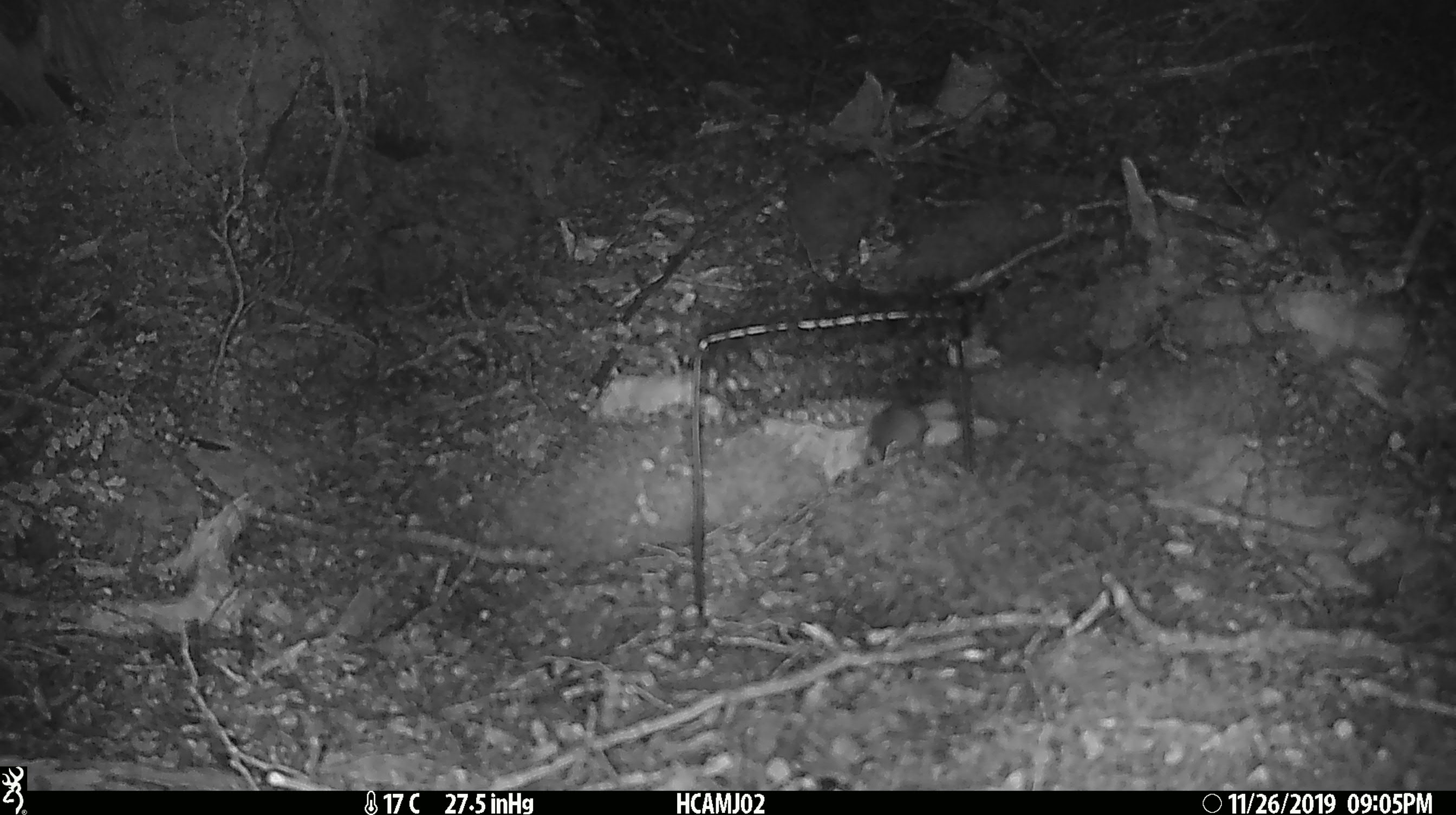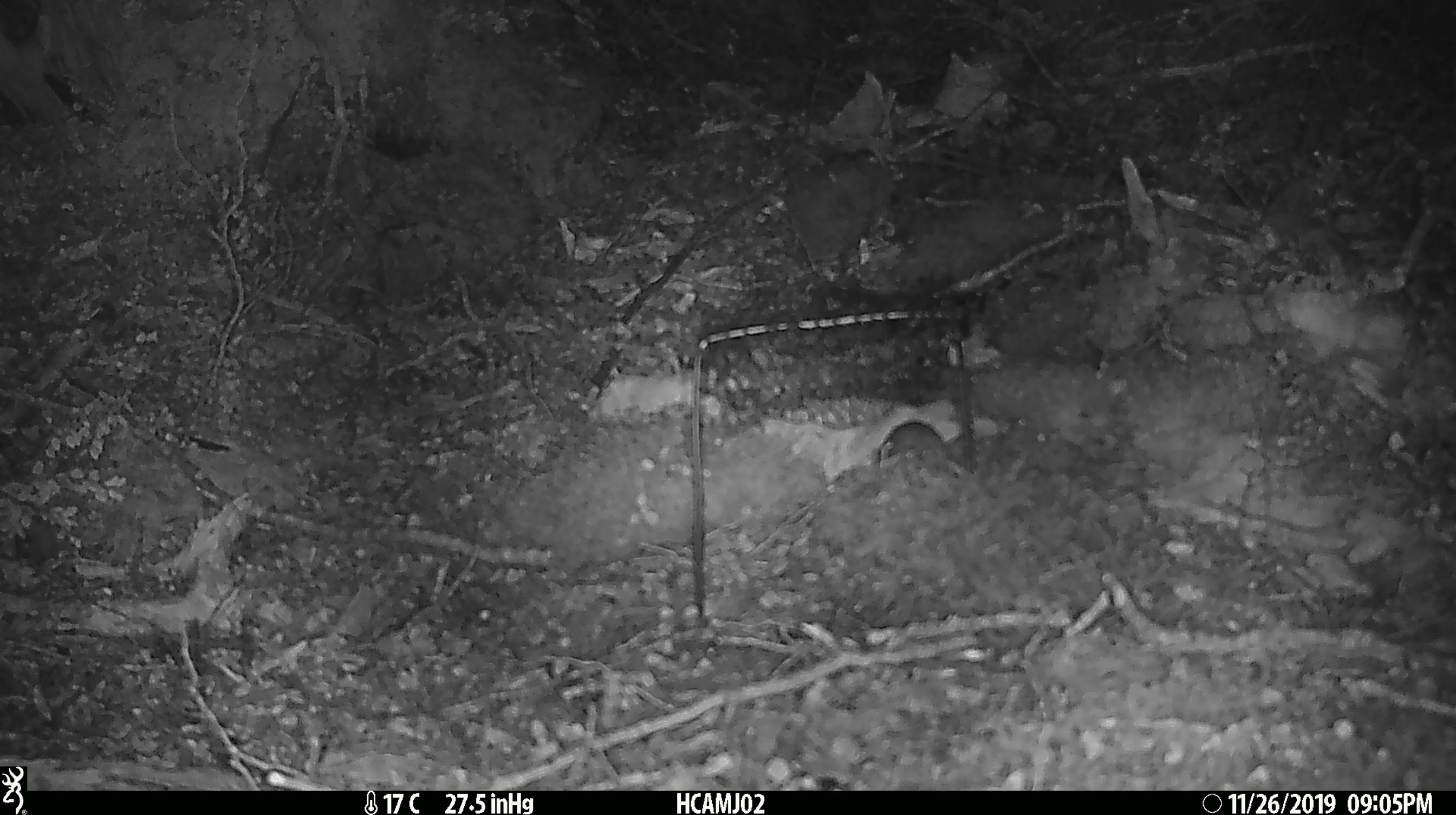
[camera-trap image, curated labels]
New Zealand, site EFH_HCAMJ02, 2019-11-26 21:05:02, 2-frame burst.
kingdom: Animalia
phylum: Chordata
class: Mammalia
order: Rodentia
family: Muridae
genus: Mus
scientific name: Mus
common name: mouse